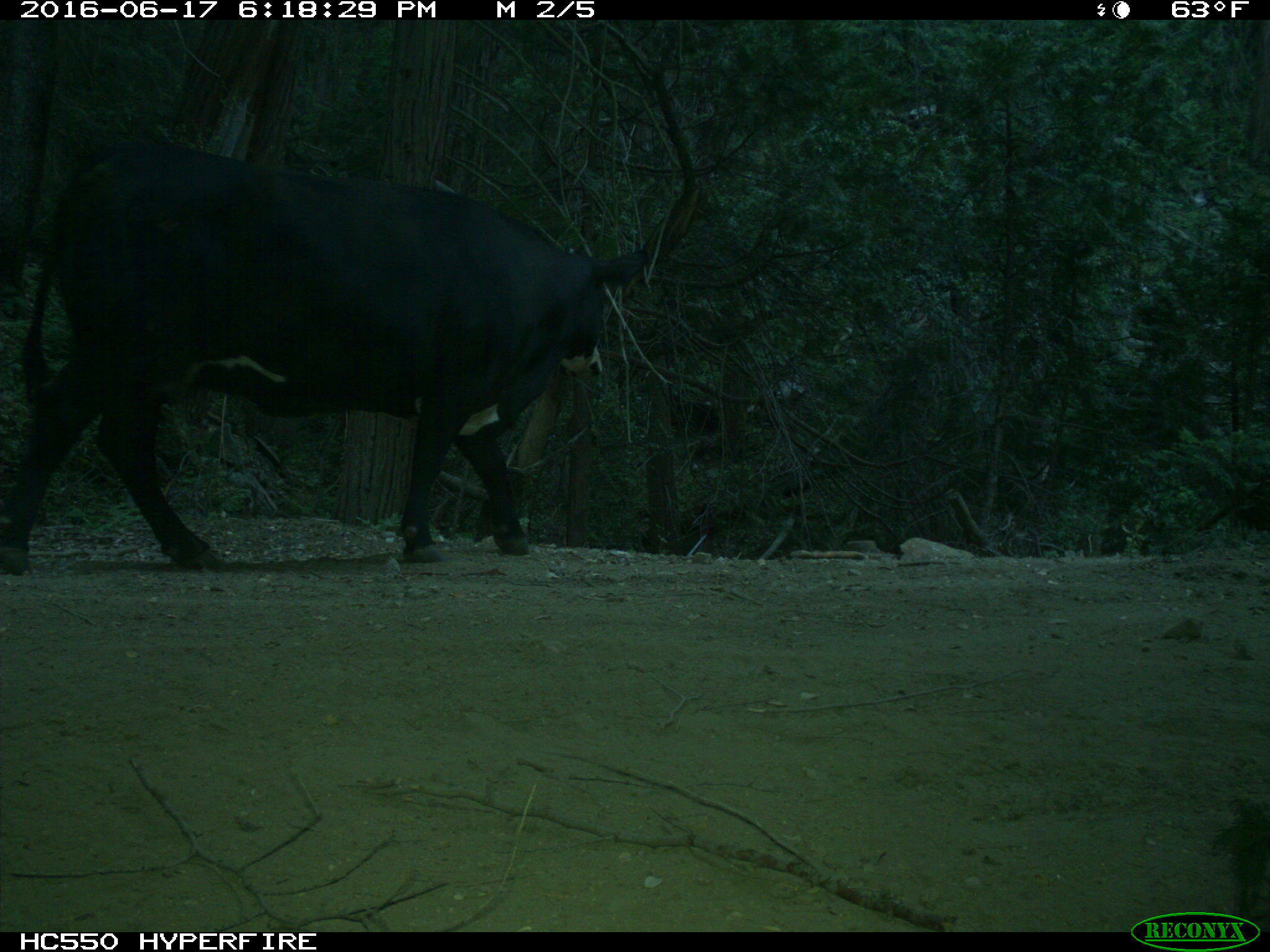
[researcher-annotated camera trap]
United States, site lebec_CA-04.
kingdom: Animalia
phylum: Chordata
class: Mammalia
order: Artiodactyla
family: Bovidae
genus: Bos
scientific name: Bos taurus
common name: domestic cow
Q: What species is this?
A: Bos taurus (domestic cow).